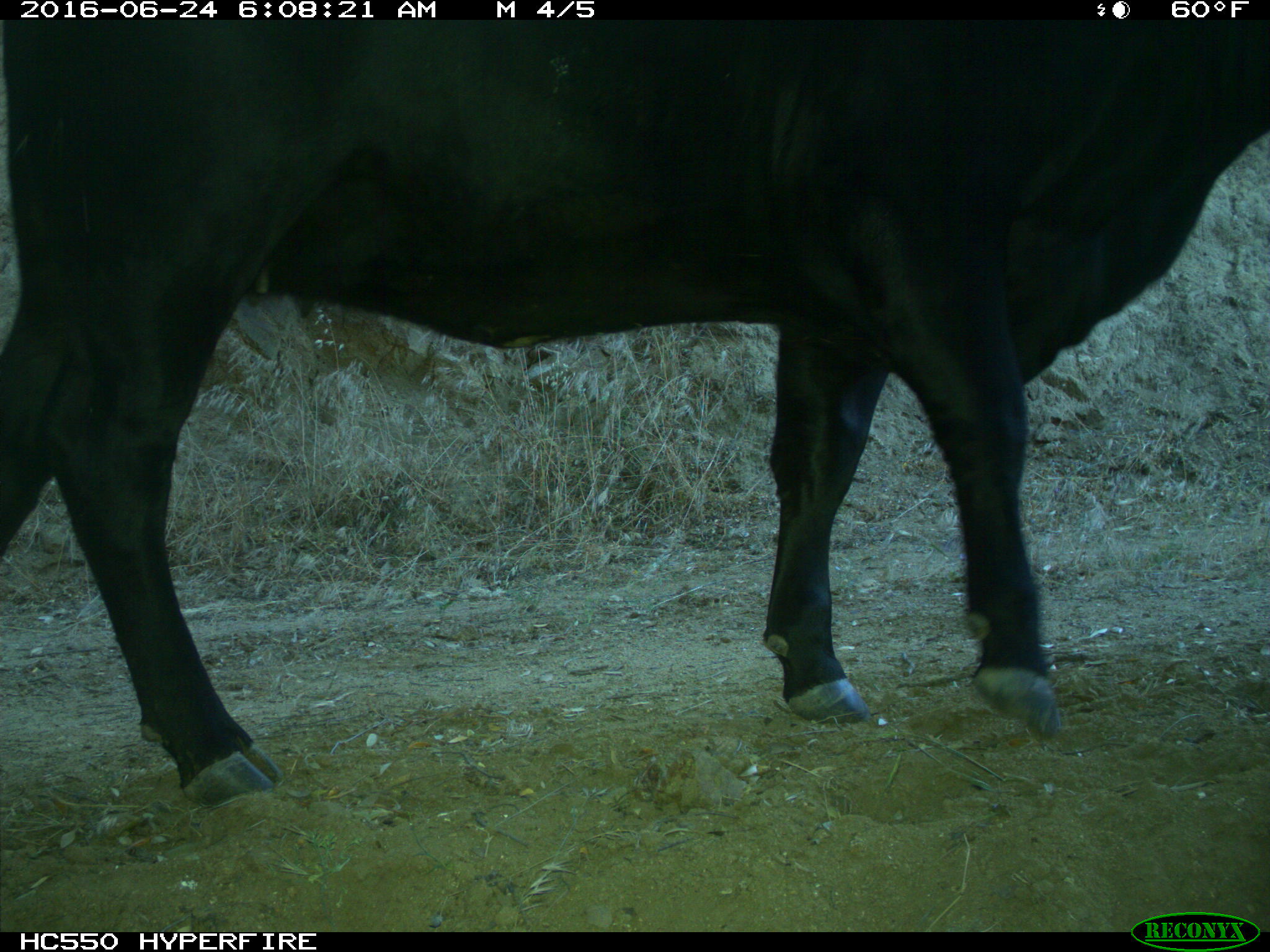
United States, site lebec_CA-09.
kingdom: Animalia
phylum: Chordata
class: Mammalia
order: Artiodactyla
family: Bovidae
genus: Bos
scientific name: Bos taurus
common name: domestic cow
Bos taurus (domestic cow).